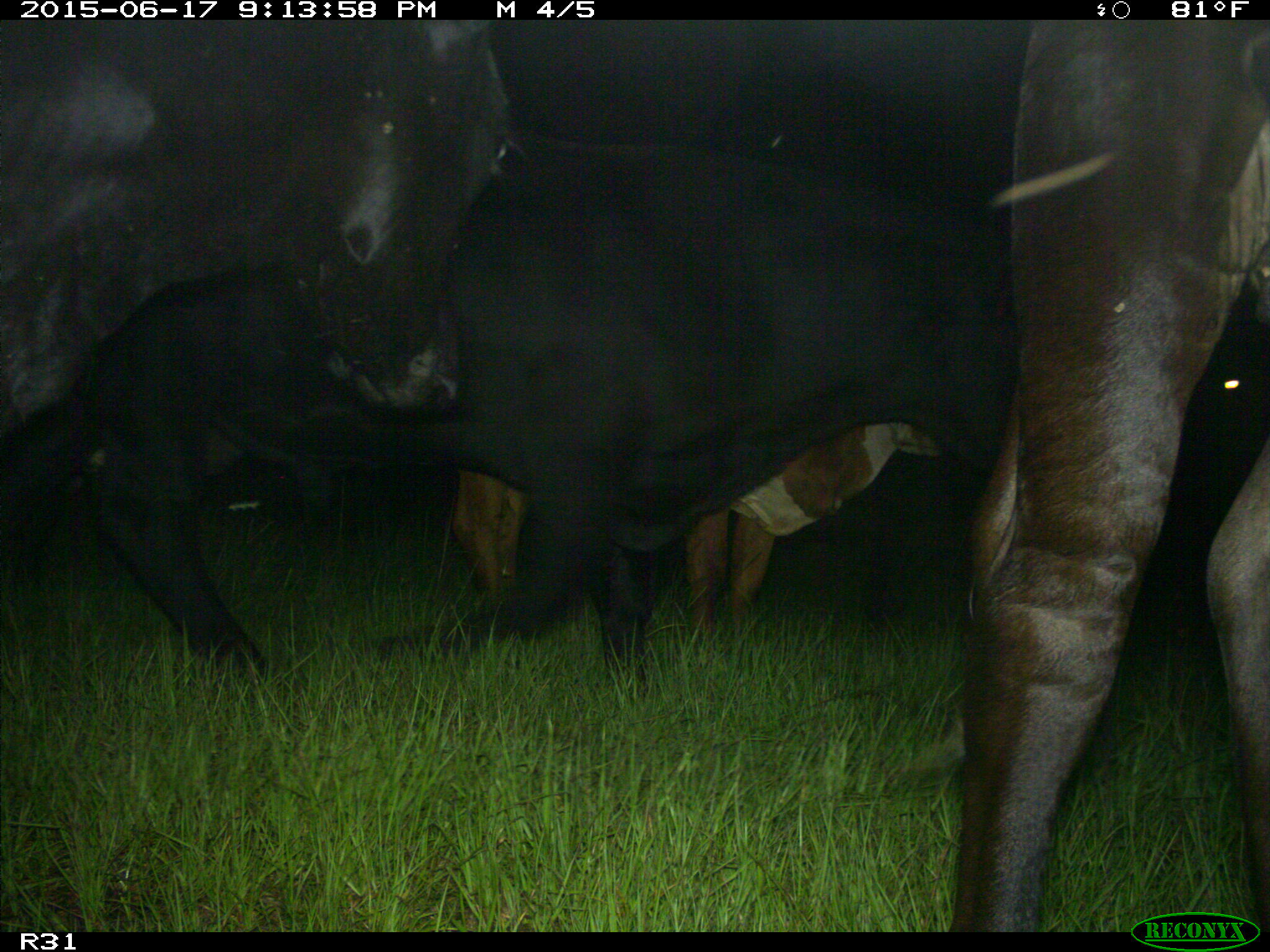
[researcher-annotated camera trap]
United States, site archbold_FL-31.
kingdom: Animalia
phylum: Chordata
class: Mammalia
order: Artiodactyla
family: Bovidae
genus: Bos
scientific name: Bos taurus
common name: domestic cow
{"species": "Bos taurus (domestic cow)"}